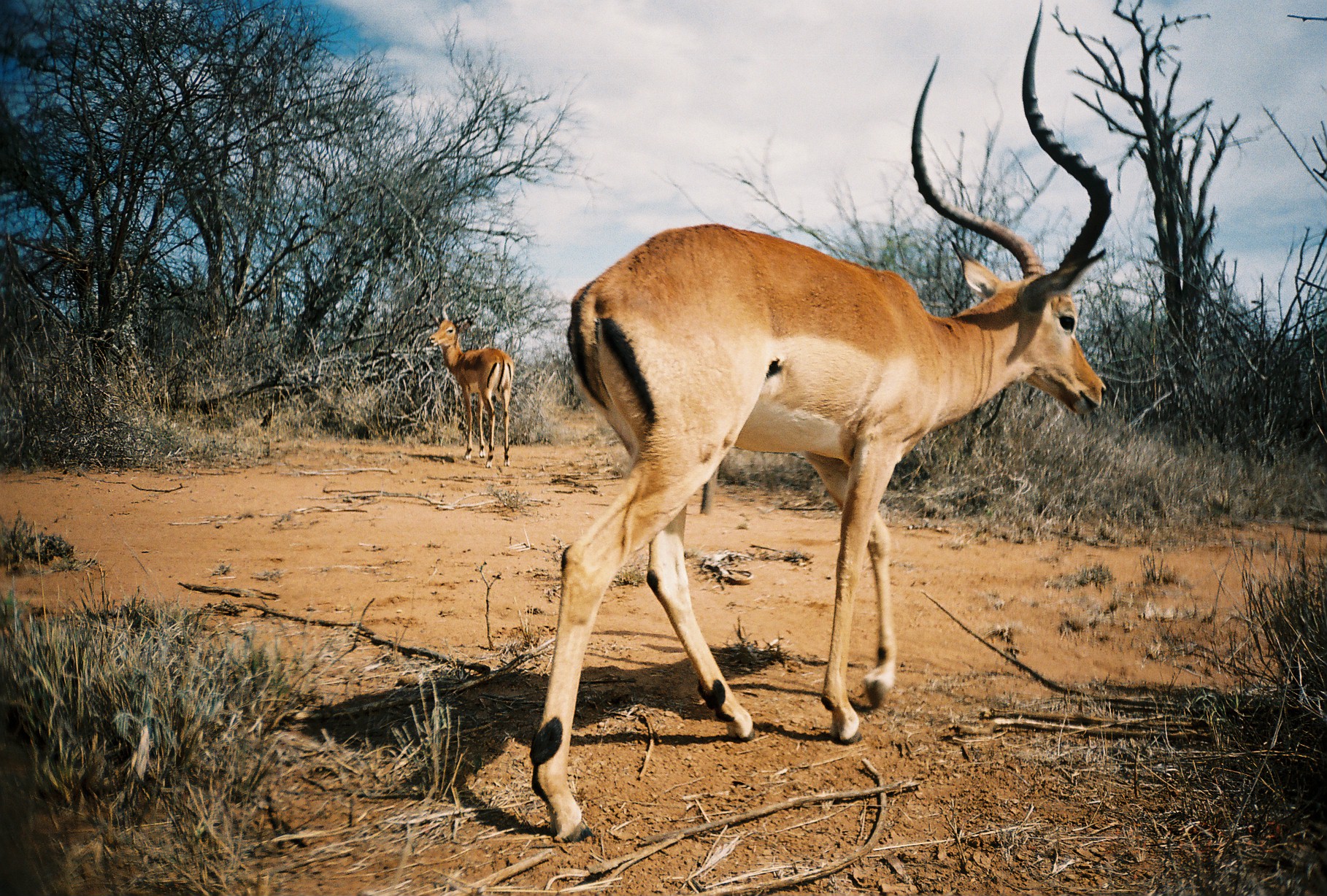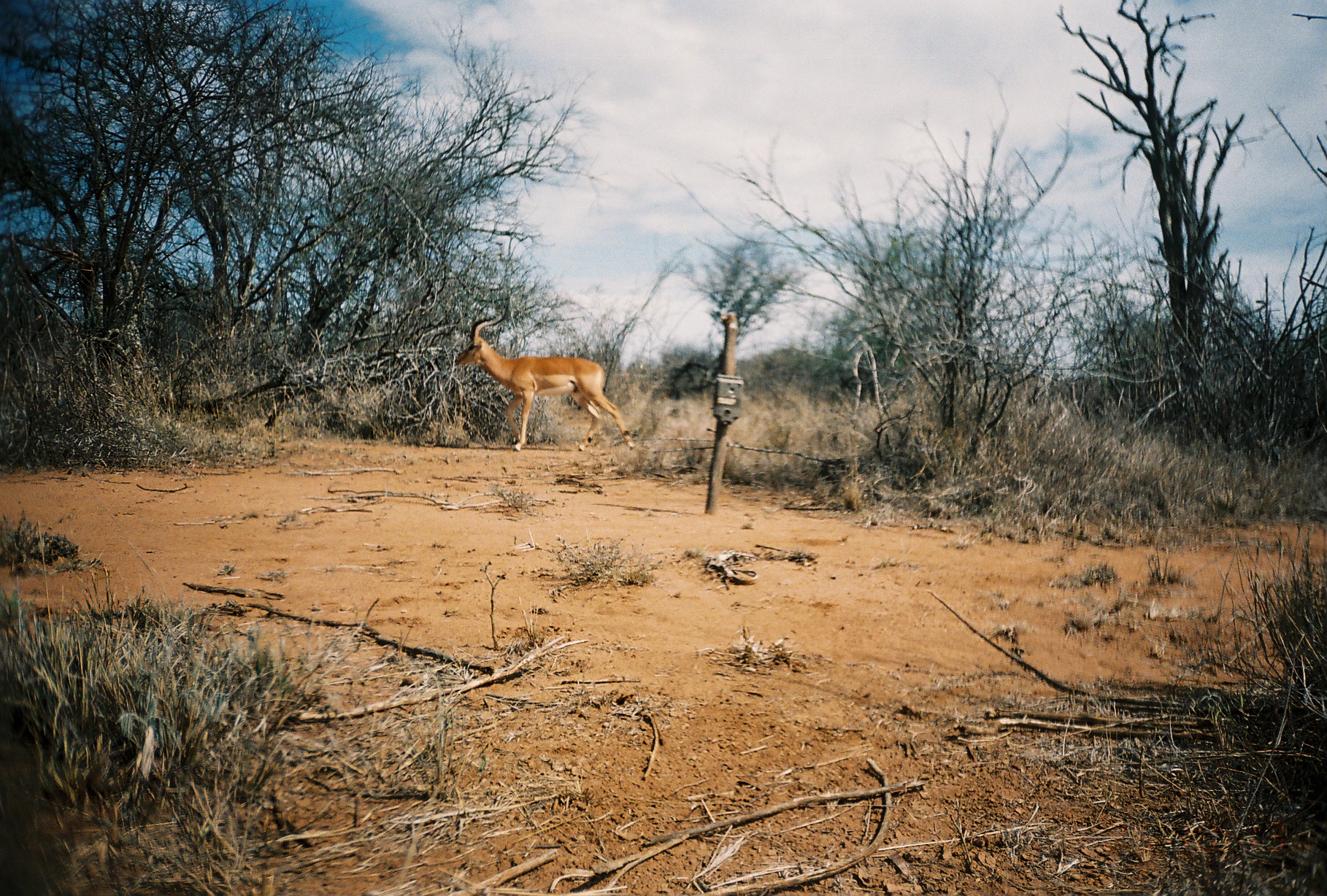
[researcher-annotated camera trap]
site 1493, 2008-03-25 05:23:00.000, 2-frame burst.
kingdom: Animalia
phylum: Chordata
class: Mammalia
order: Artiodactyla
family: Bovidae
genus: Aepyceros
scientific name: Aepyceros melampus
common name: impala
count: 2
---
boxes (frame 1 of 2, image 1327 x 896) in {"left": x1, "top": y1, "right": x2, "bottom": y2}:
aepyceros melampus: {"left": 528, "top": 0, "right": 1111, "bottom": 844}; {"left": 428, "top": 293, "right": 513, "bottom": 468}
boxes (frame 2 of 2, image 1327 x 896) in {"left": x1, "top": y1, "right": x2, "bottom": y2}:
aepyceros melampus: {"left": 453, "top": 292, "right": 635, "bottom": 452}